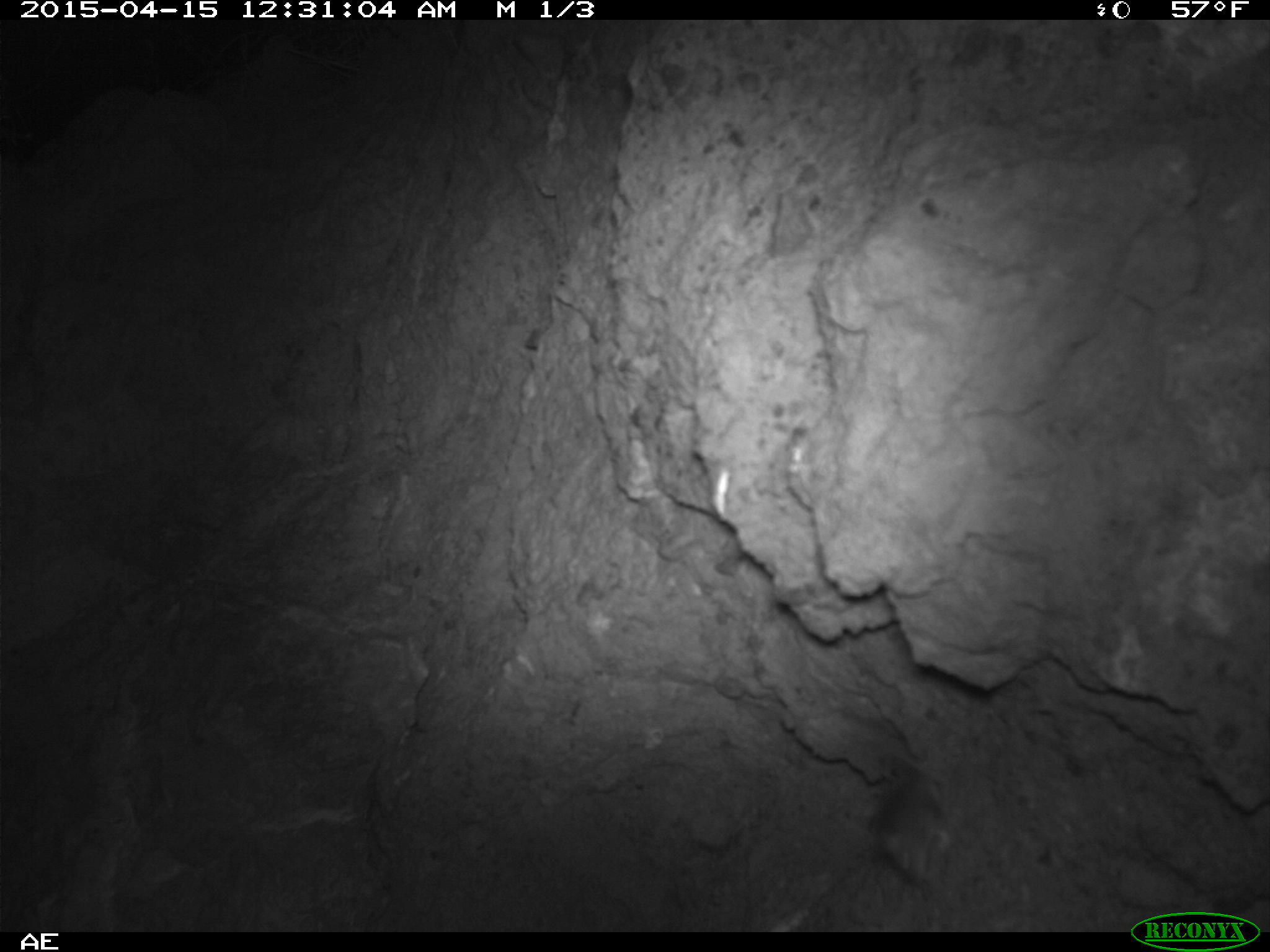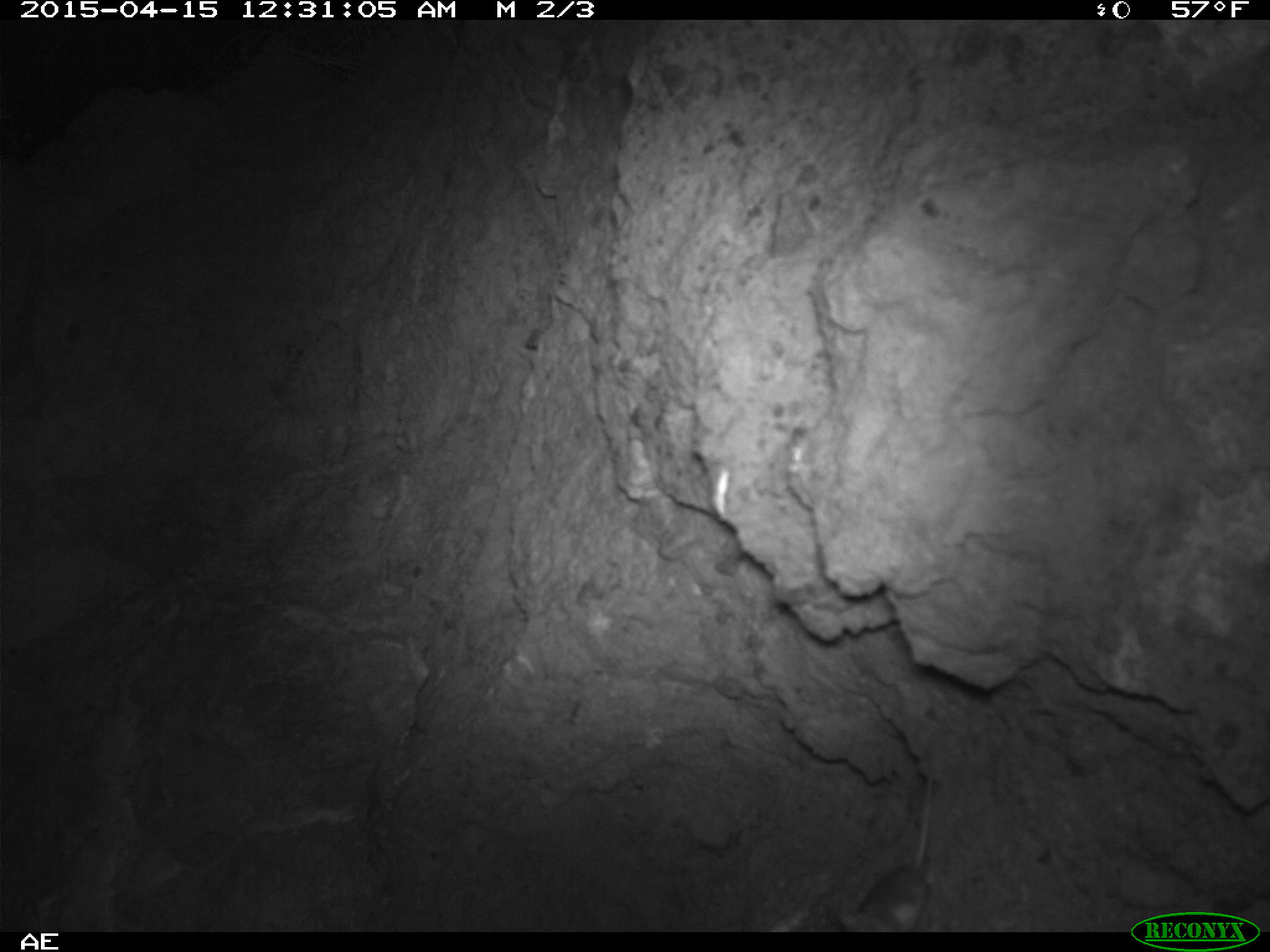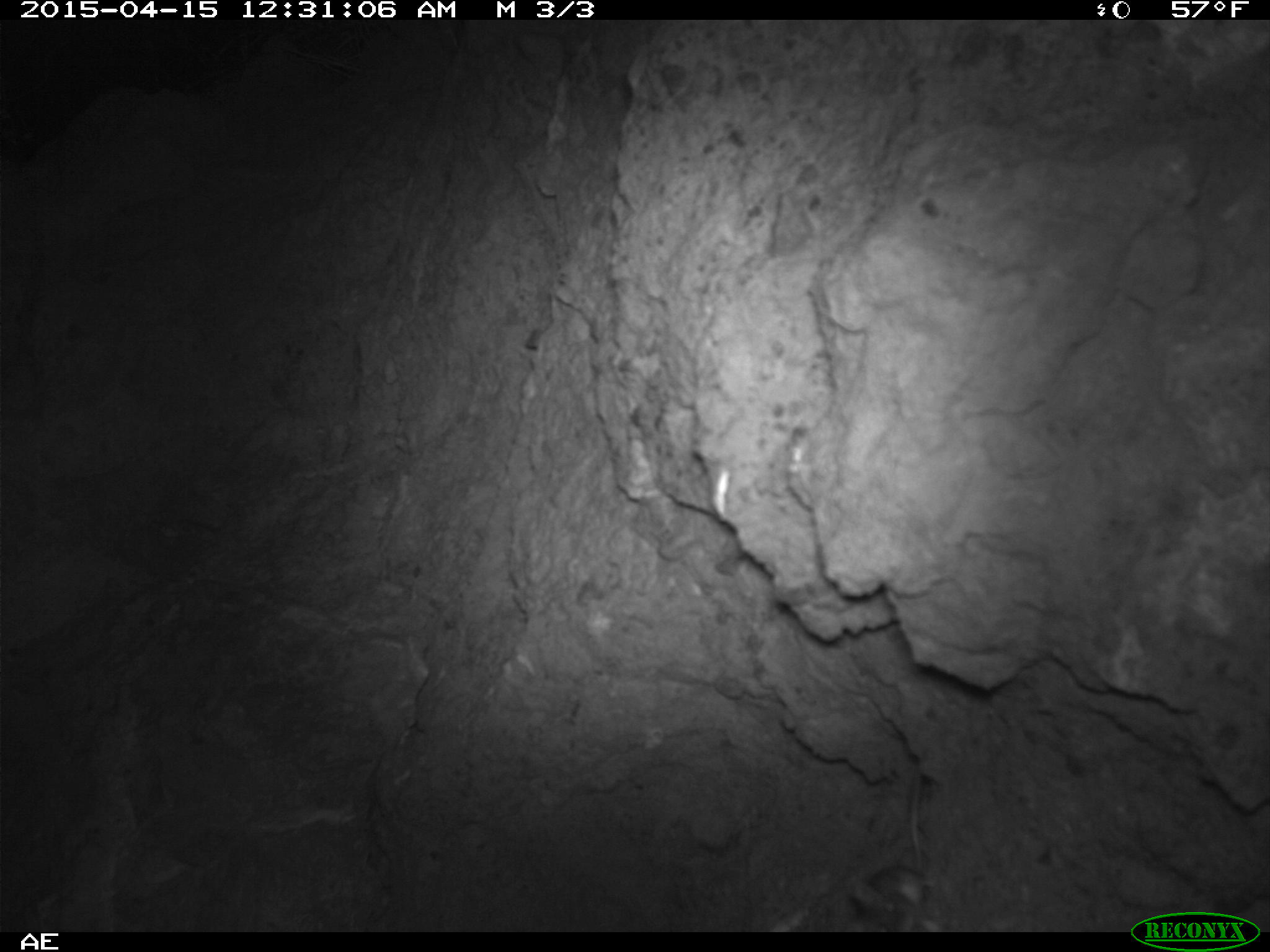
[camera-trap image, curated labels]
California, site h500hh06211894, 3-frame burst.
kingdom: Animalia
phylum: Chordata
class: Mammalia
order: Rodentia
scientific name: Rodentia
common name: rodent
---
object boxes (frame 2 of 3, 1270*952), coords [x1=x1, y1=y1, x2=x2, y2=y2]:
rodent: [x1=837, y1=771, x2=934, y2=932]